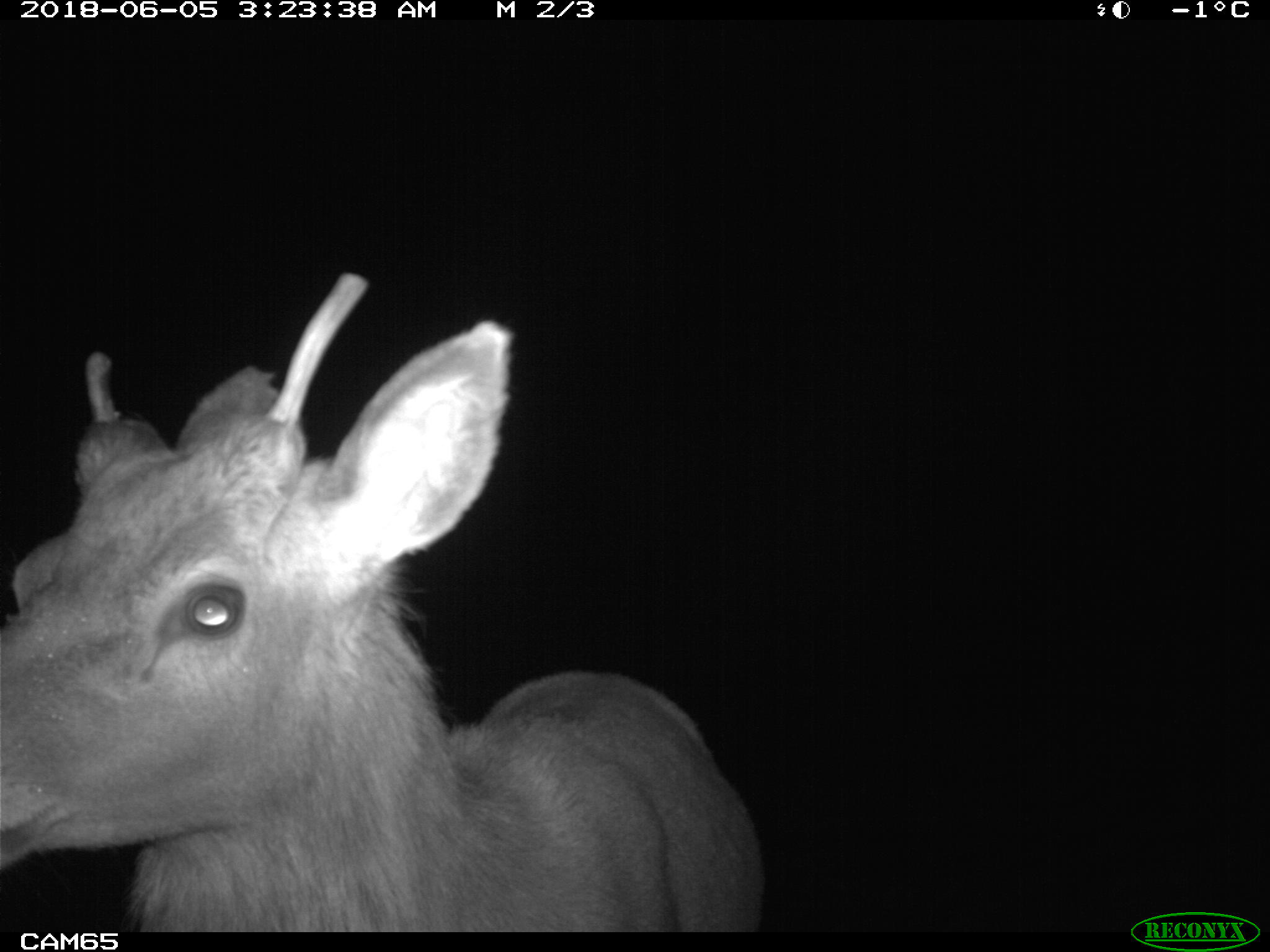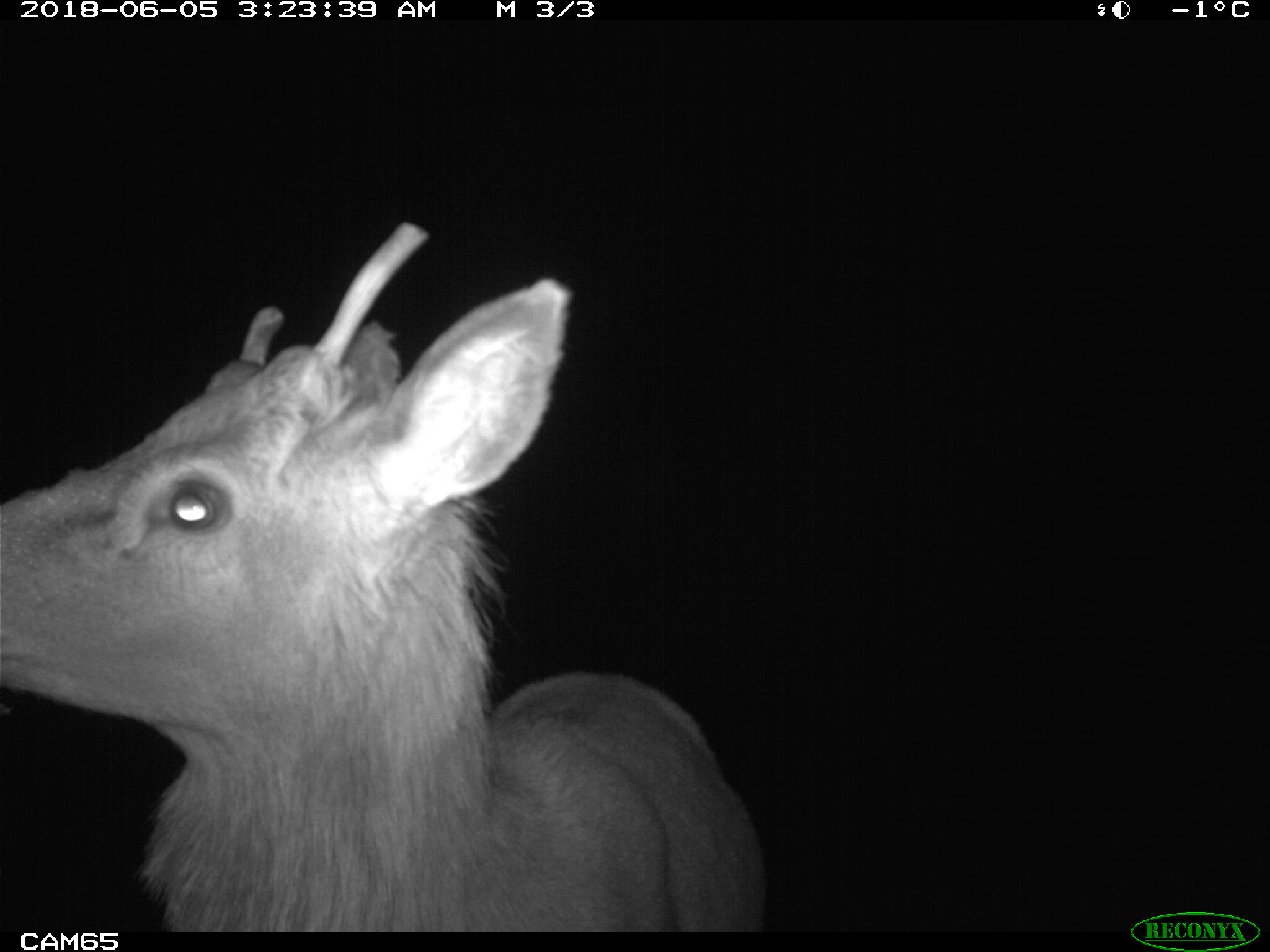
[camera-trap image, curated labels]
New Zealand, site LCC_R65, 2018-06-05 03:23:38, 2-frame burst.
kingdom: Animalia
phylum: Chordata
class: Mammalia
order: Artiodactyla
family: Cervidae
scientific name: Cervidae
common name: deer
Deer (Cervidae).